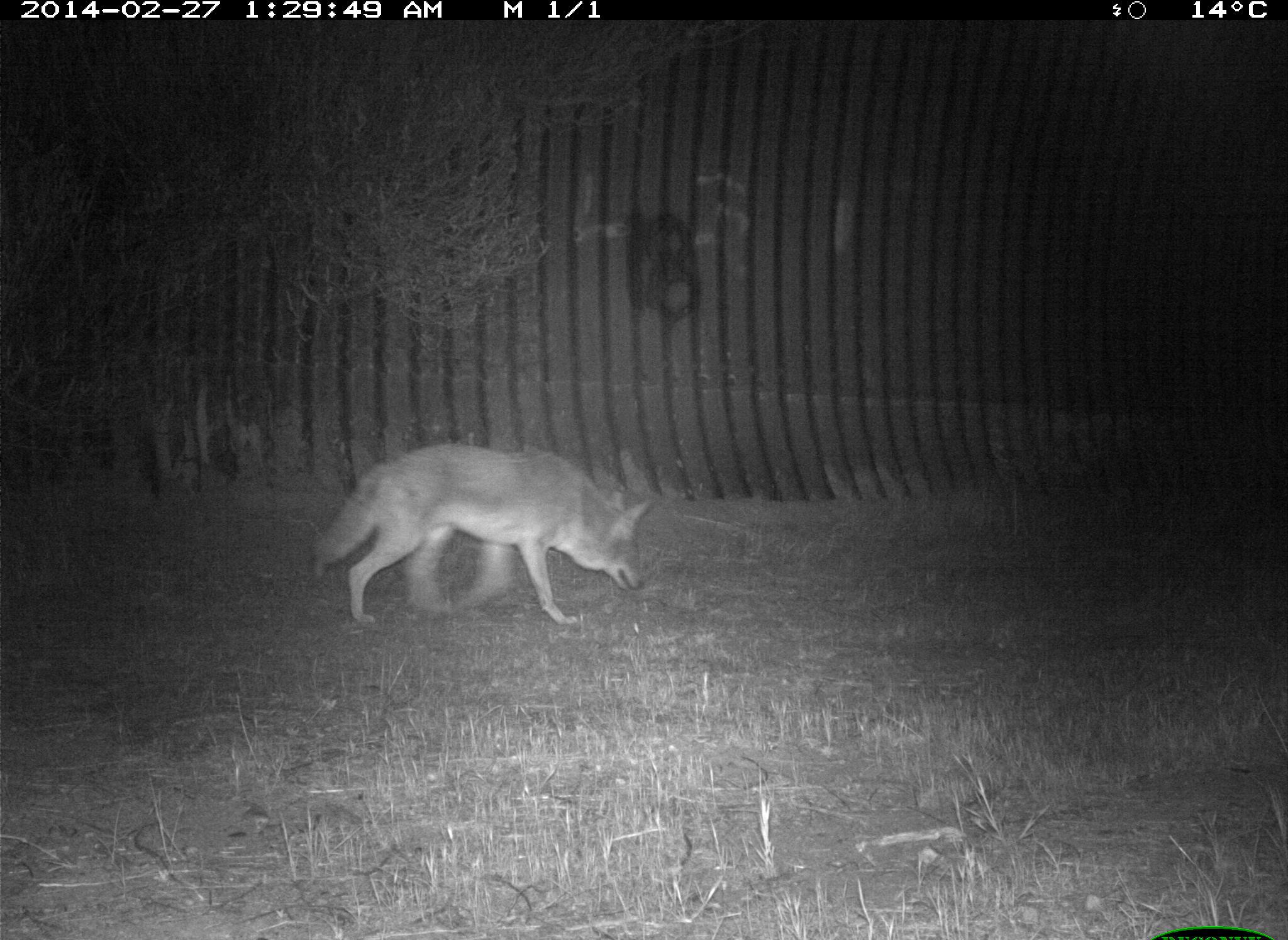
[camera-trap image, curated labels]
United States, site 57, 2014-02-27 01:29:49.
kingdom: Animalia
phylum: Chordata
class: Mammalia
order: Carnivora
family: Canidae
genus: Canis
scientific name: Canis latrans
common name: coyote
Coyote (Canis latrans).